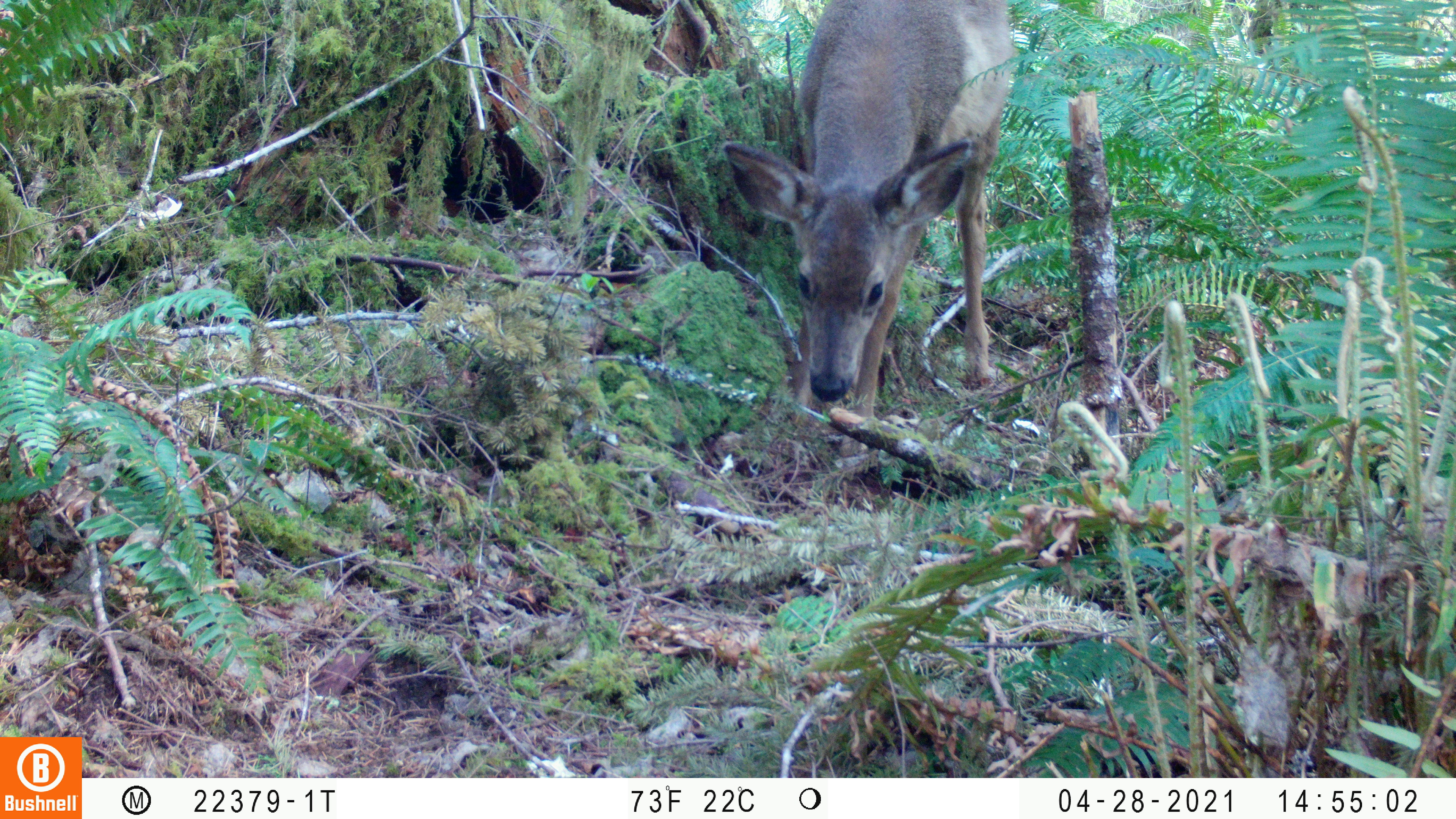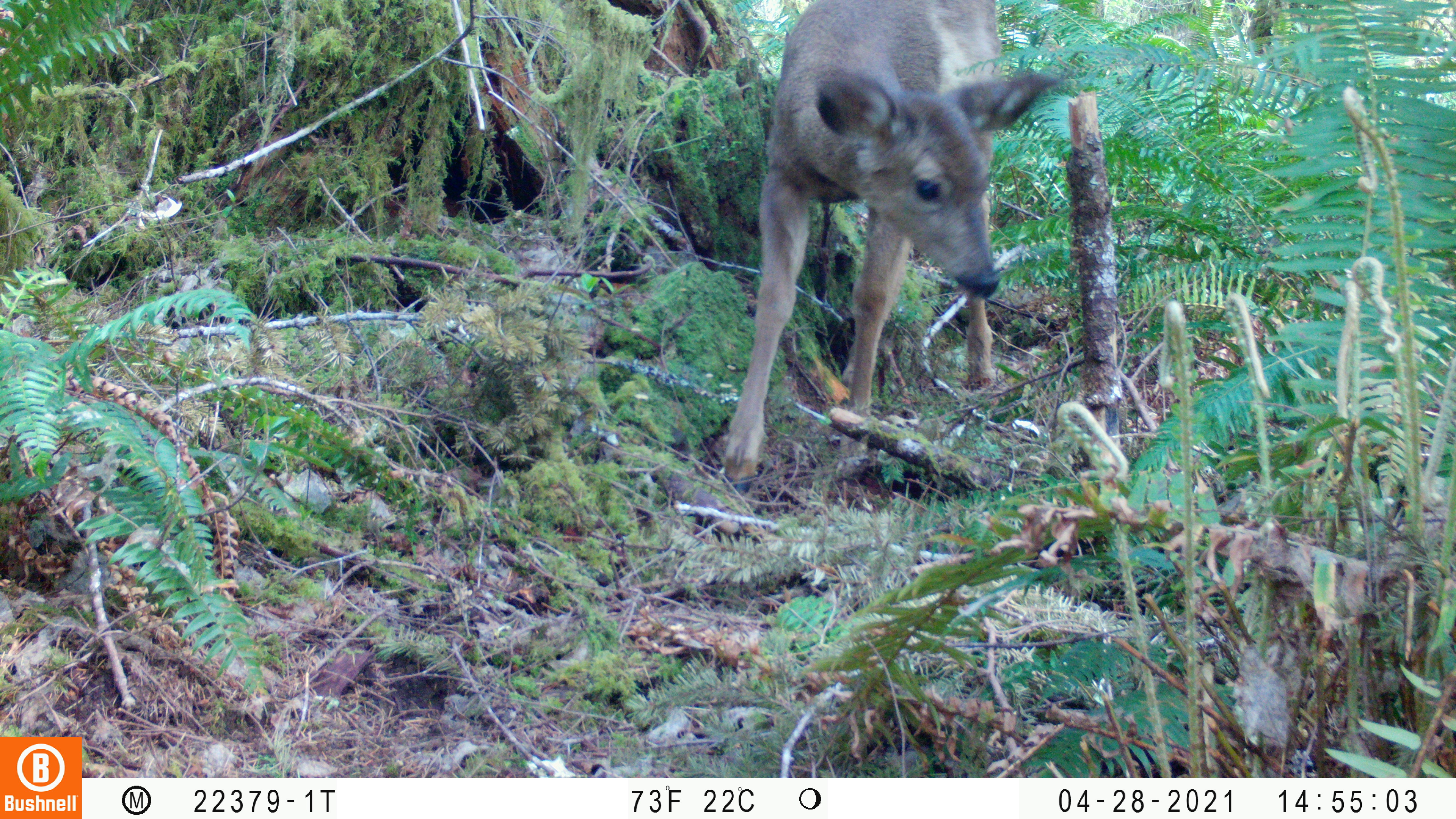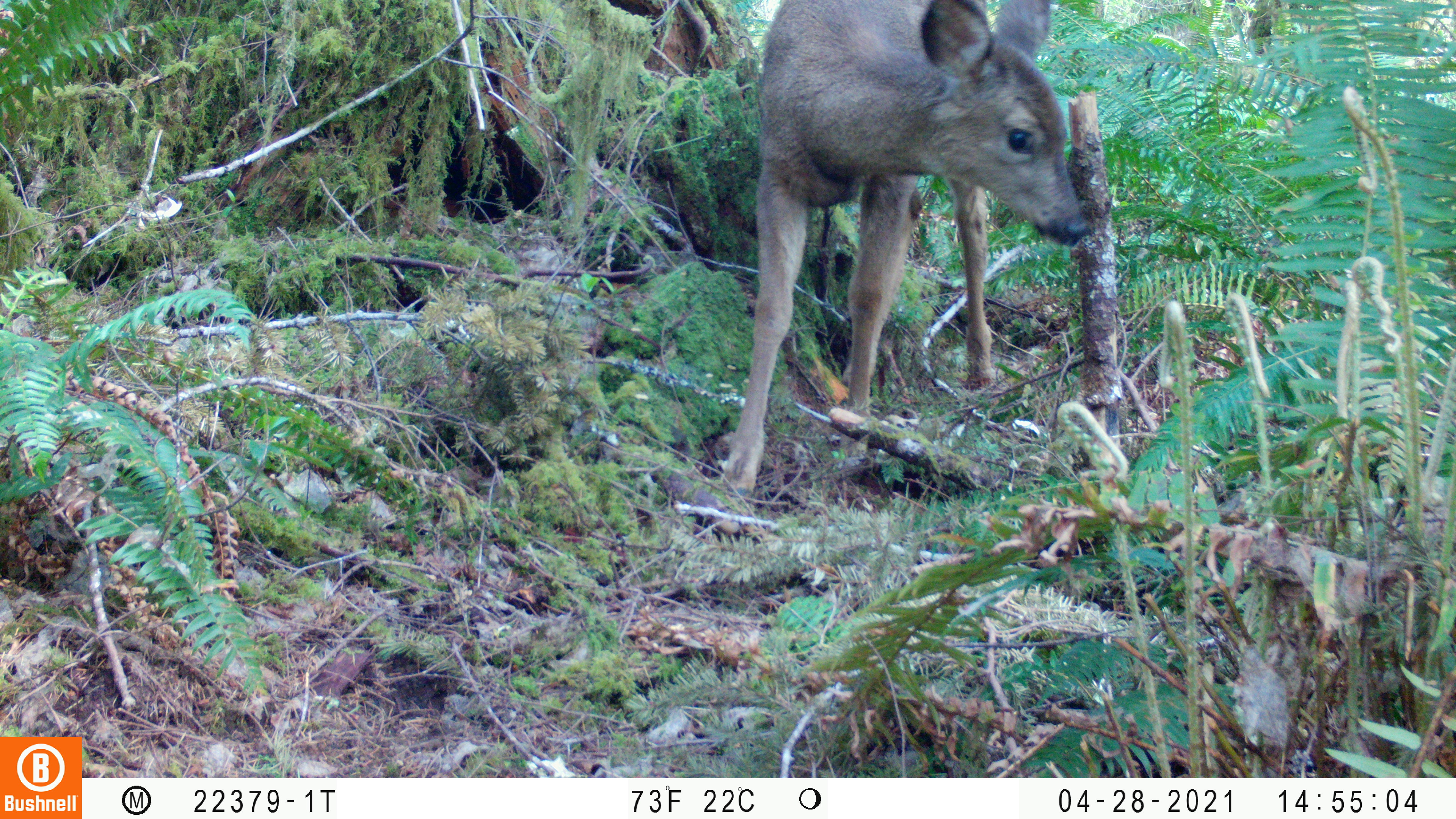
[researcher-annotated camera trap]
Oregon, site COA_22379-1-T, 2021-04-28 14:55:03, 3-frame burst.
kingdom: Animalia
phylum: Chordata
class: Mammalia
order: Artiodactyla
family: Cervidae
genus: Odocoileus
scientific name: Odocoileus hemionus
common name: black-tailed deer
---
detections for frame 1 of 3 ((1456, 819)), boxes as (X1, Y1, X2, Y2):
black-tailed deer: (700, 0, 1047, 474)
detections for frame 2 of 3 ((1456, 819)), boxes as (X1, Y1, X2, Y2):
black-tailed deer: (678, 0, 1091, 503)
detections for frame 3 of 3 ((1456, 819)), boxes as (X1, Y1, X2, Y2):
black-tailed deer: (687, 0, 1107, 545)